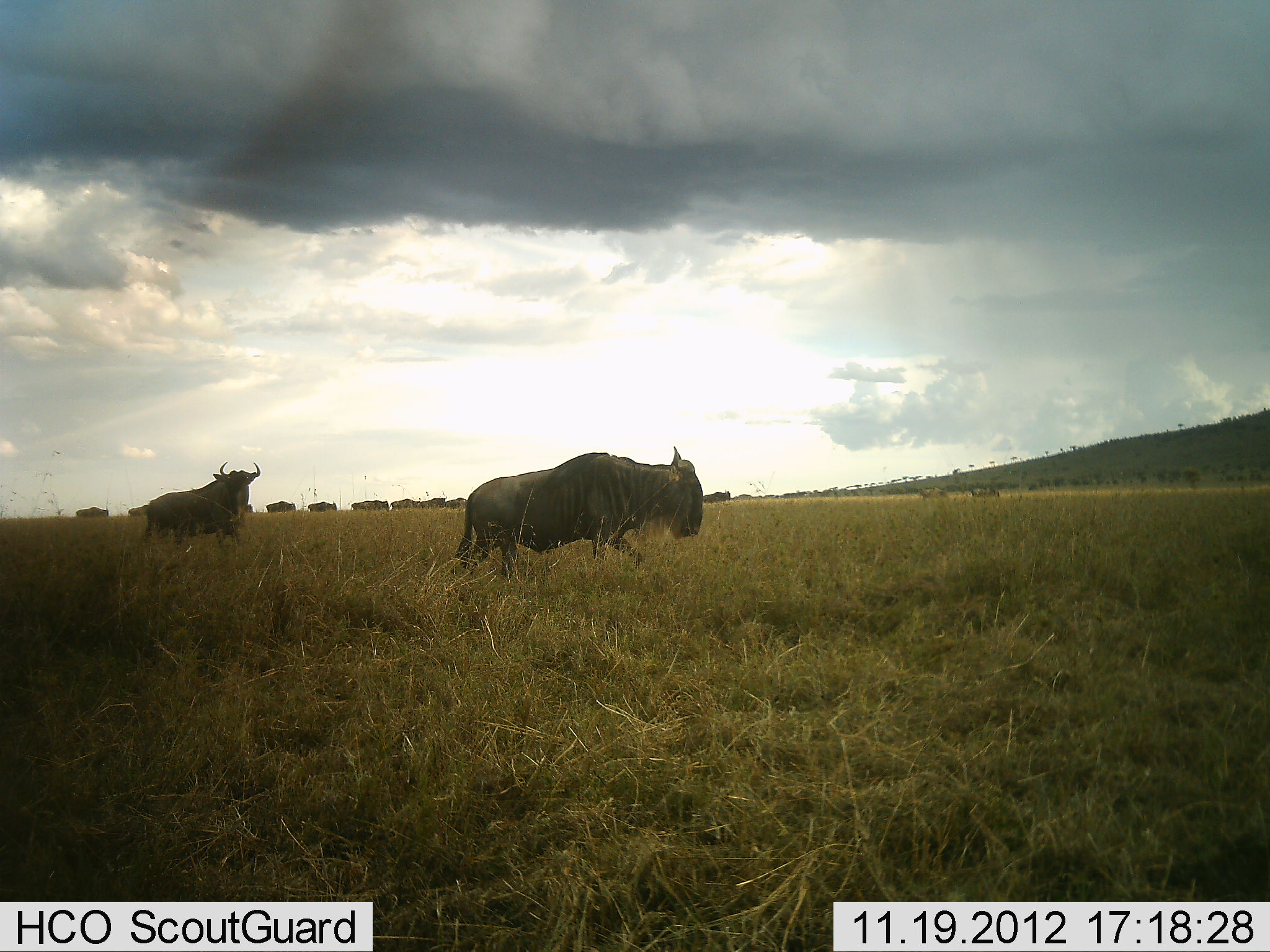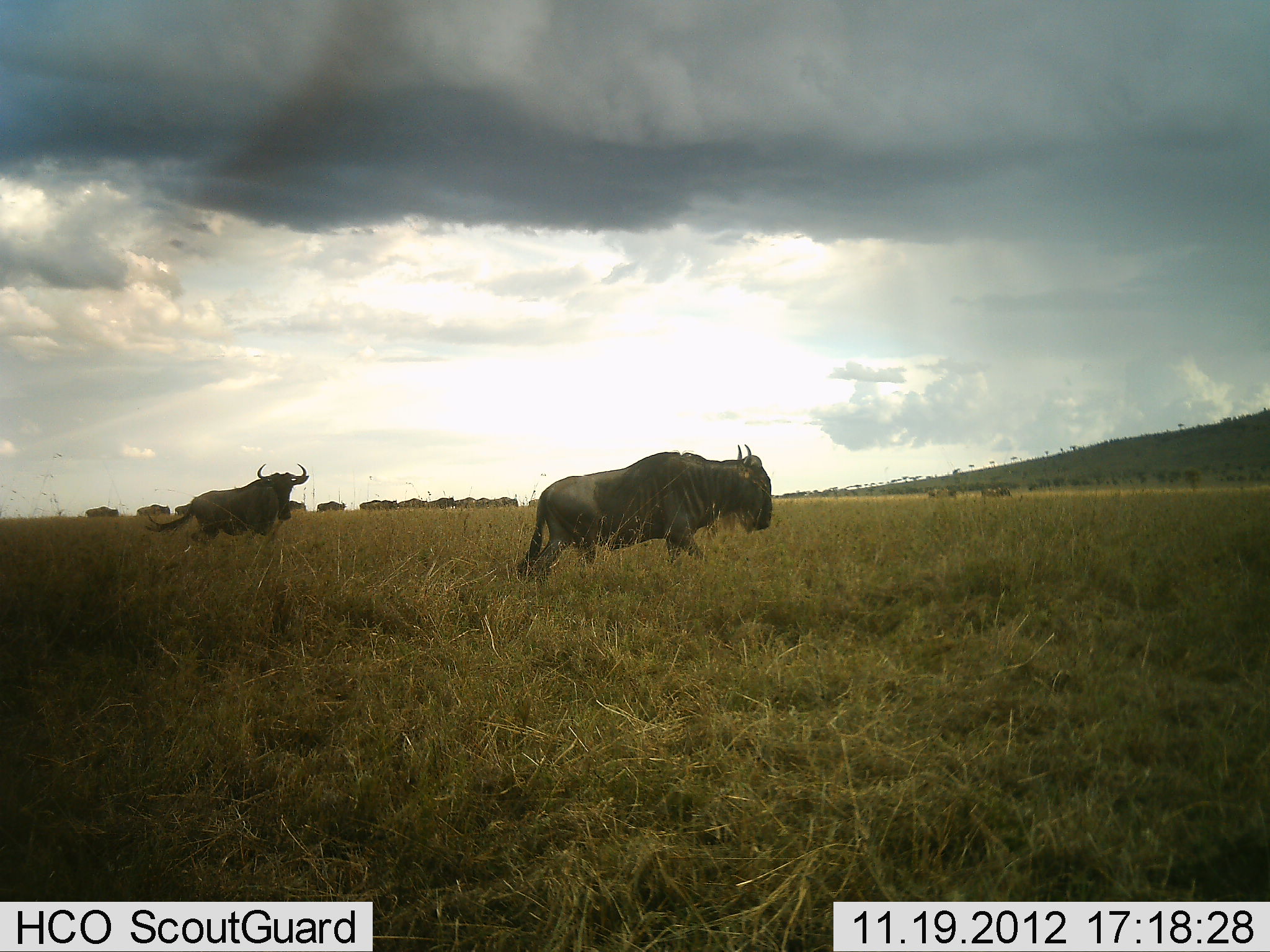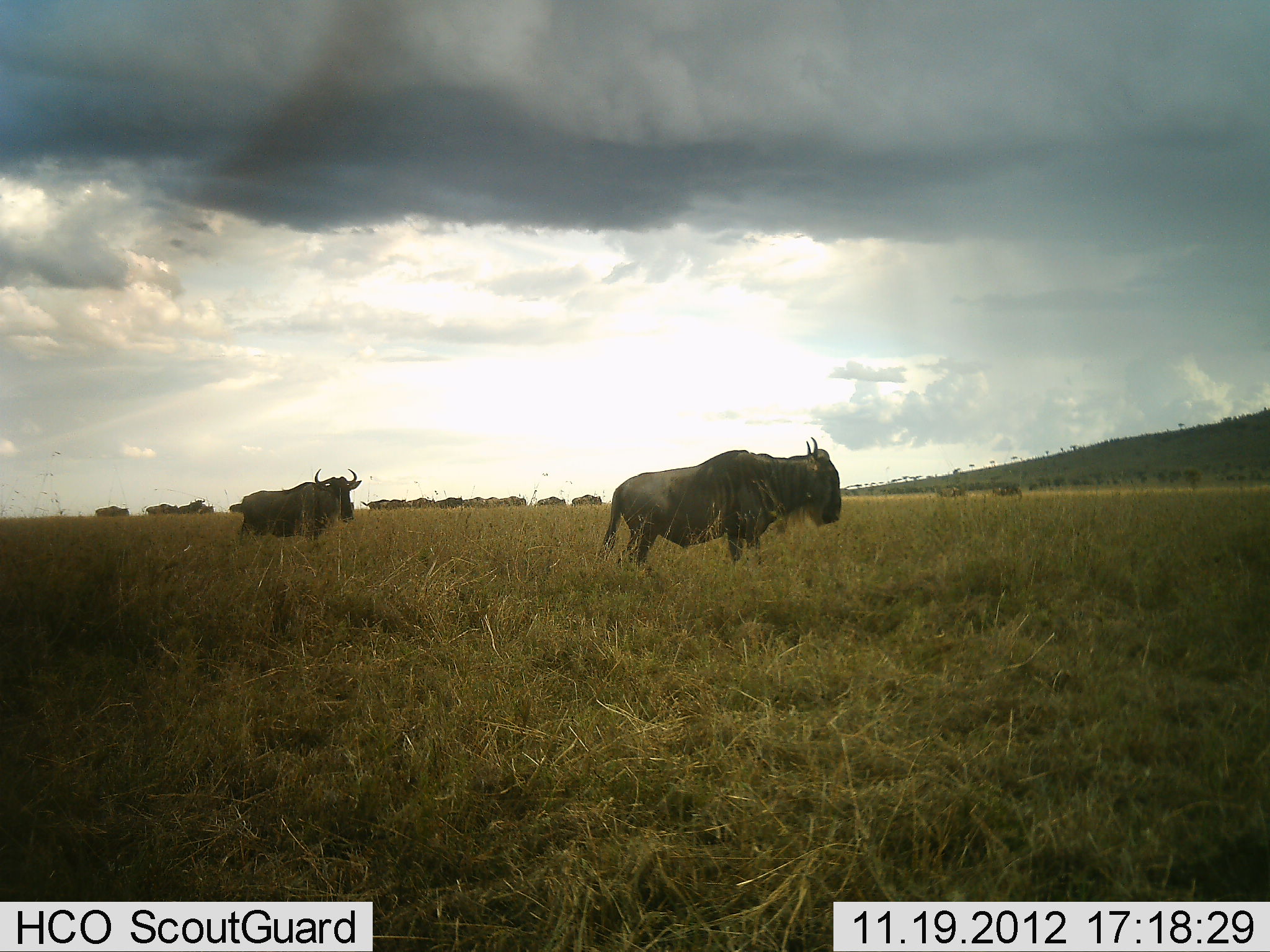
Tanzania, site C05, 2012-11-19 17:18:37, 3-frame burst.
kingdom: Animalia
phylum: Chordata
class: Mammalia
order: Artiodactyla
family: Bovidae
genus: Connochaetes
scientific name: Connochaetes taurinus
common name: blue wildebeest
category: wildebeest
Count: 11-50.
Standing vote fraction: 5%.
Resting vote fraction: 0%.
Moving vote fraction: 95%.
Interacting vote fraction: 0%.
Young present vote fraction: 0%.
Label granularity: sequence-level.